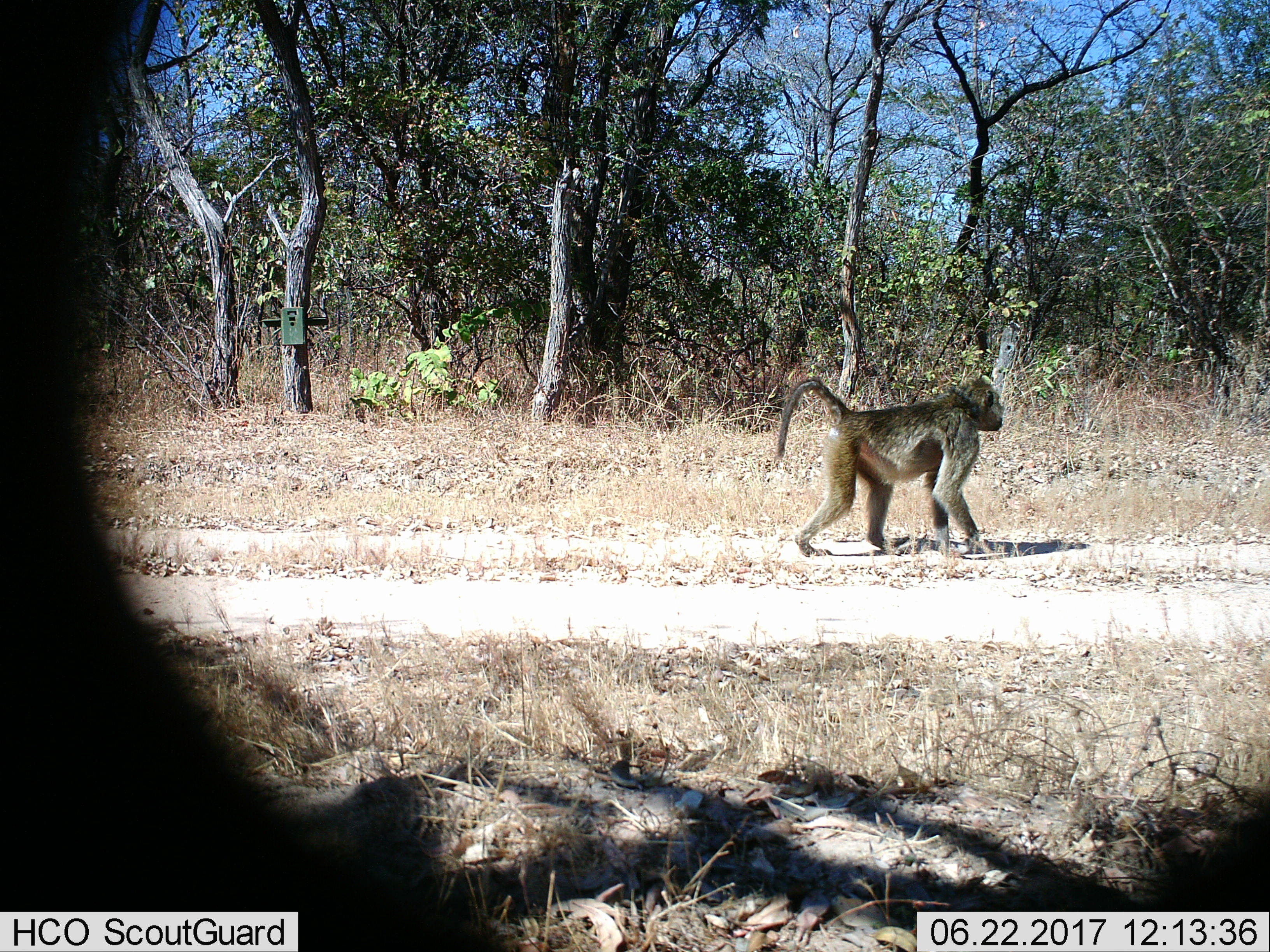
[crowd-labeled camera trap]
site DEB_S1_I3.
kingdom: Animalia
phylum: Chordata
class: Mammalia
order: Primates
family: Cercopithecidae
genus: Papio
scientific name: Papio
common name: baboon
Baboon (Papio), count 1. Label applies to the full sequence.